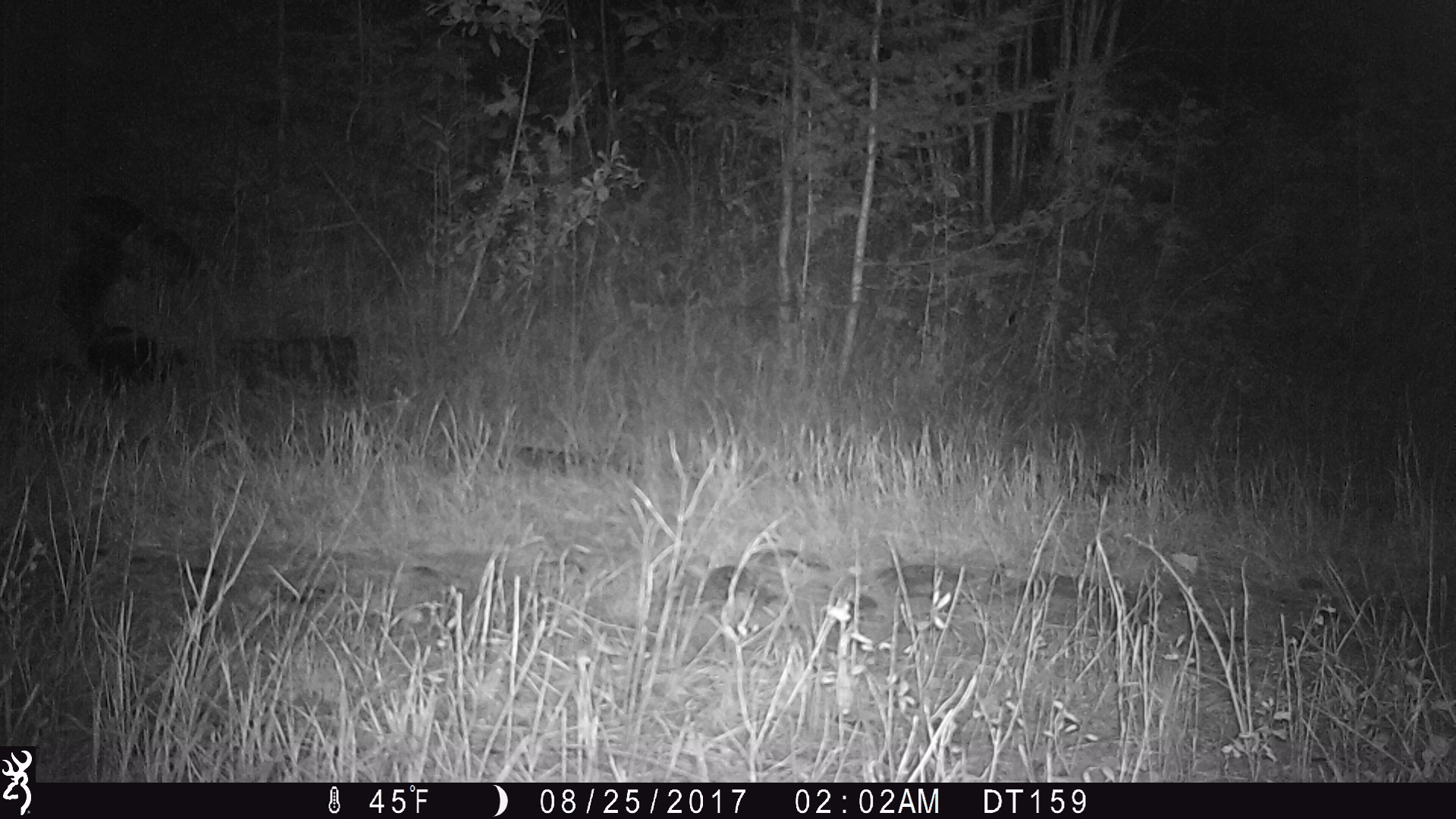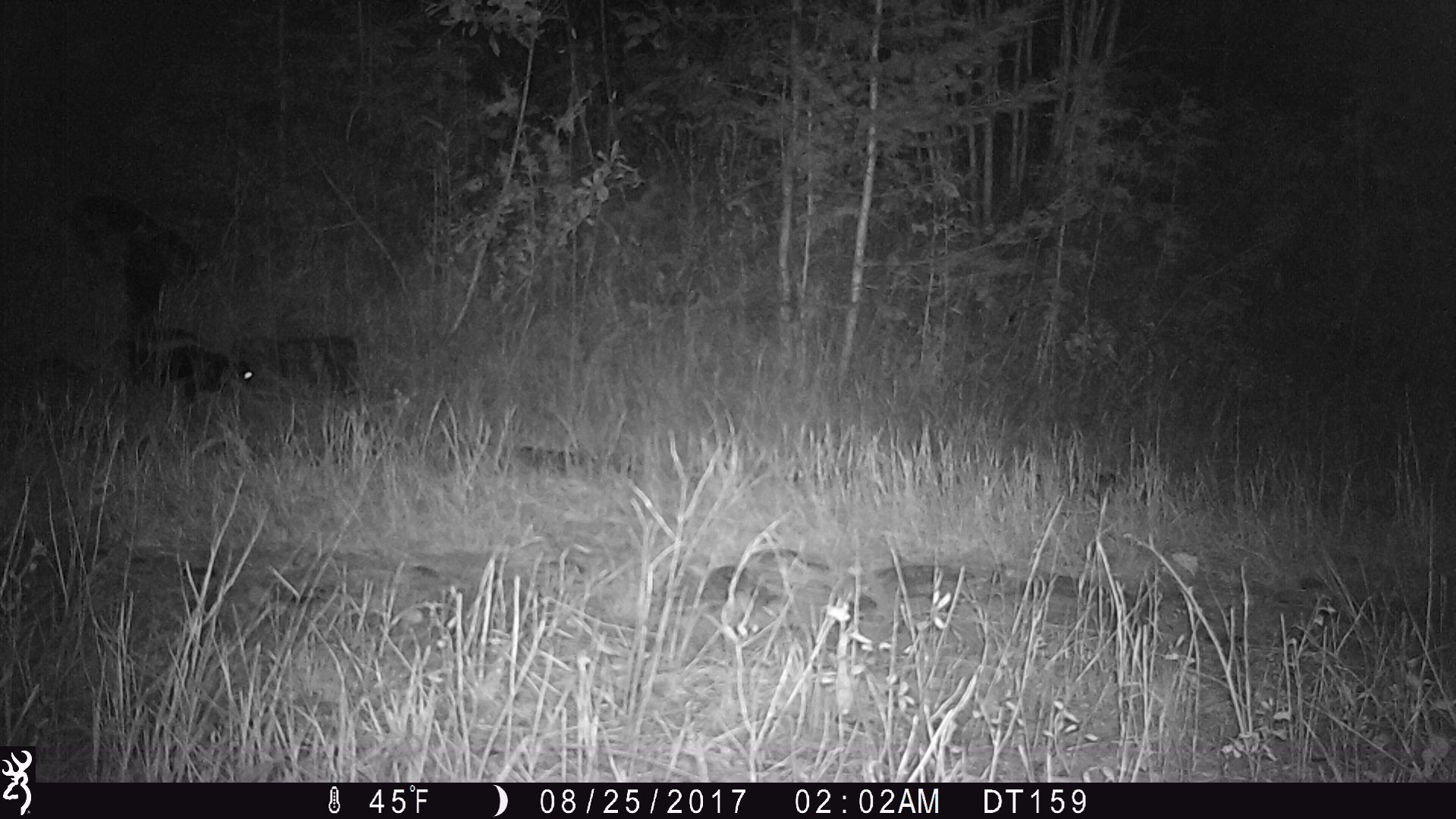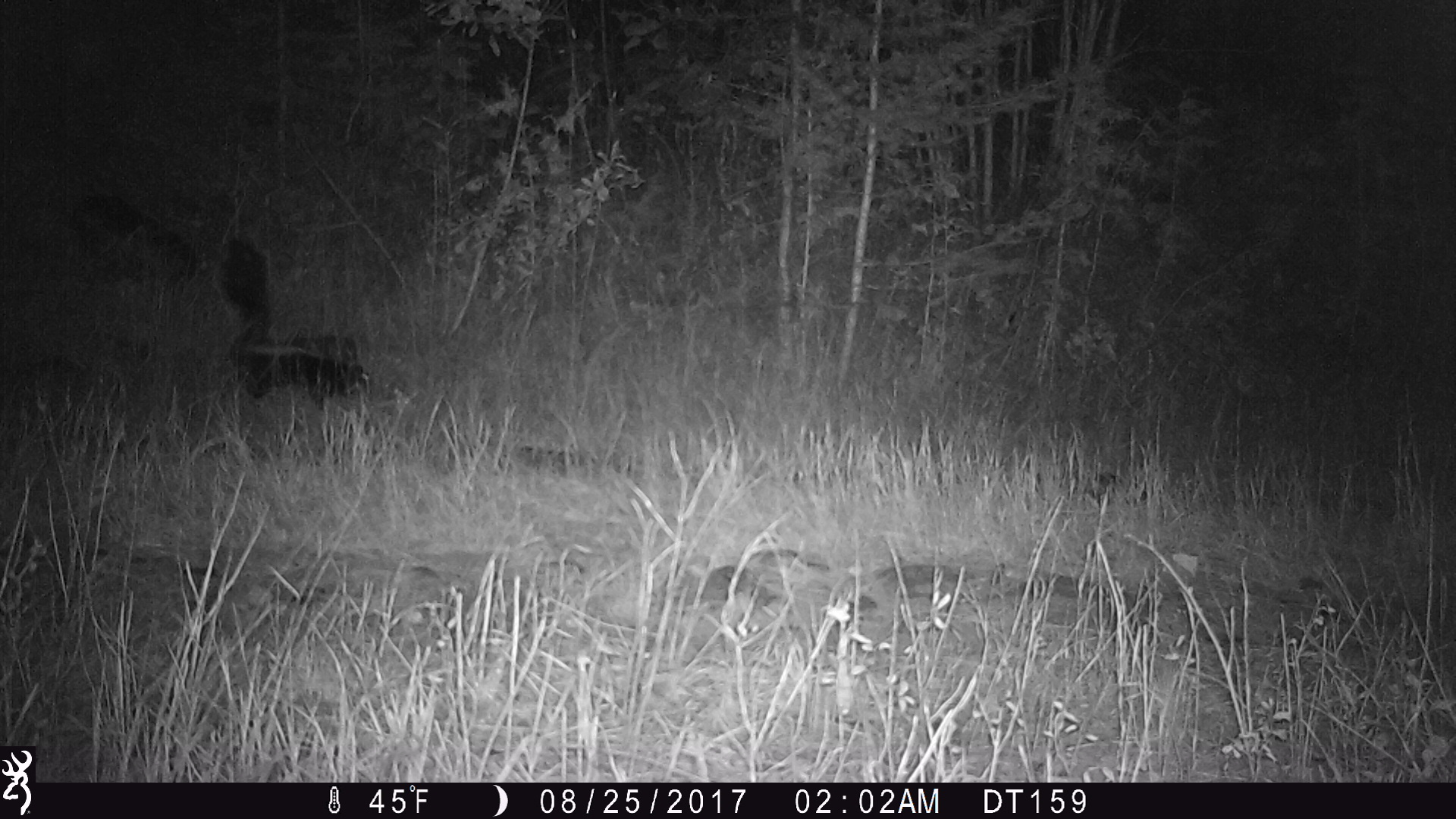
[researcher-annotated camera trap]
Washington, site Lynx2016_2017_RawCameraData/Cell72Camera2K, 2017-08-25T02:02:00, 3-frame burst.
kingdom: Animalia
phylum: Chordata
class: Mammalia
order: Carnivora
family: Mephitidae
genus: Mephitis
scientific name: Mephitis mephitis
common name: striped skunk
Mephitis mephitis (striped skunk). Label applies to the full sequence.